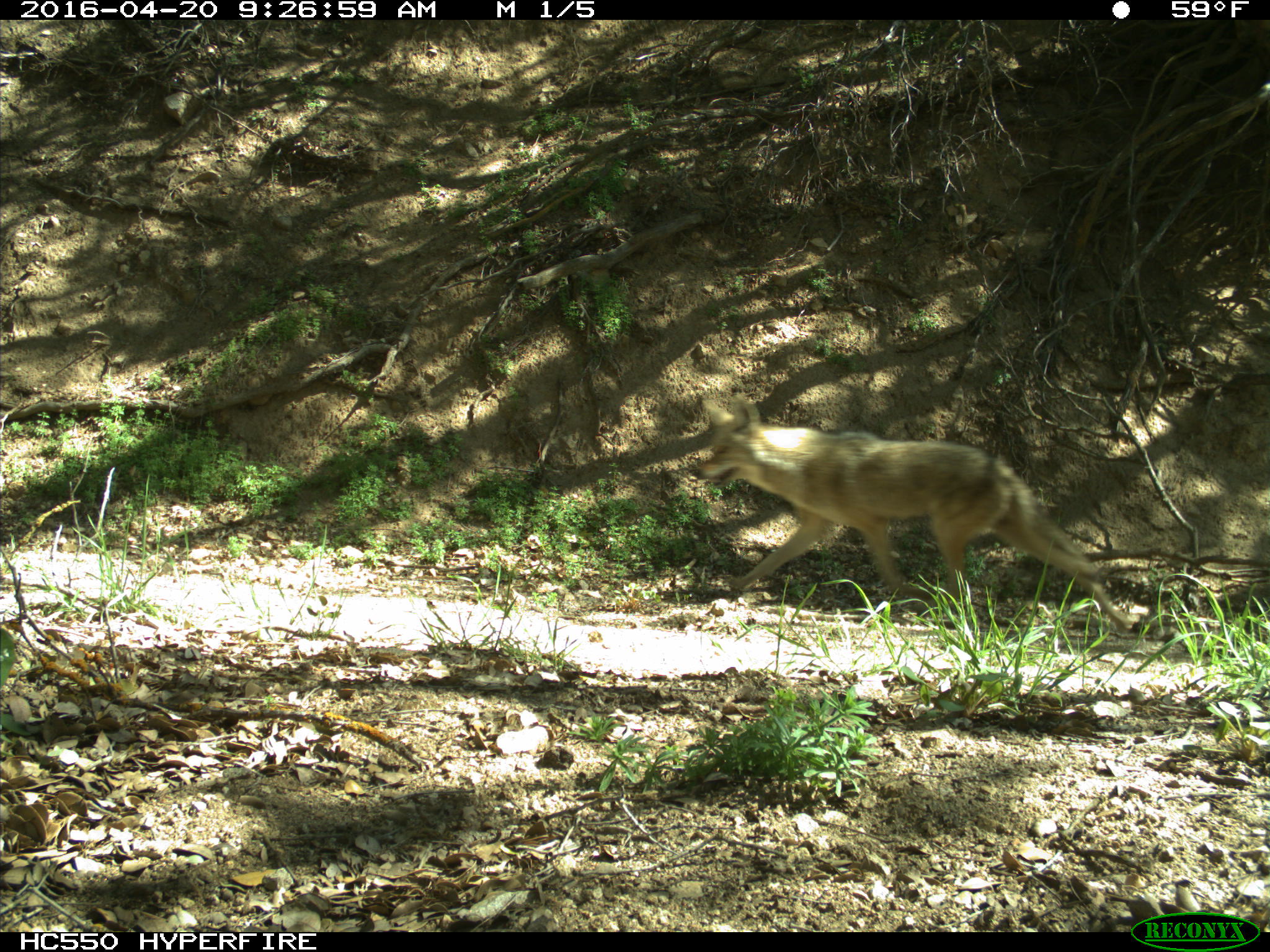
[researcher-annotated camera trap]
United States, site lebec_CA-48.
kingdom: Animalia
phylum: Chordata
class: Mammalia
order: Carnivora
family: Canidae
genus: Canis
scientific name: Canis latrans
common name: coyote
Canis latrans (coyote).